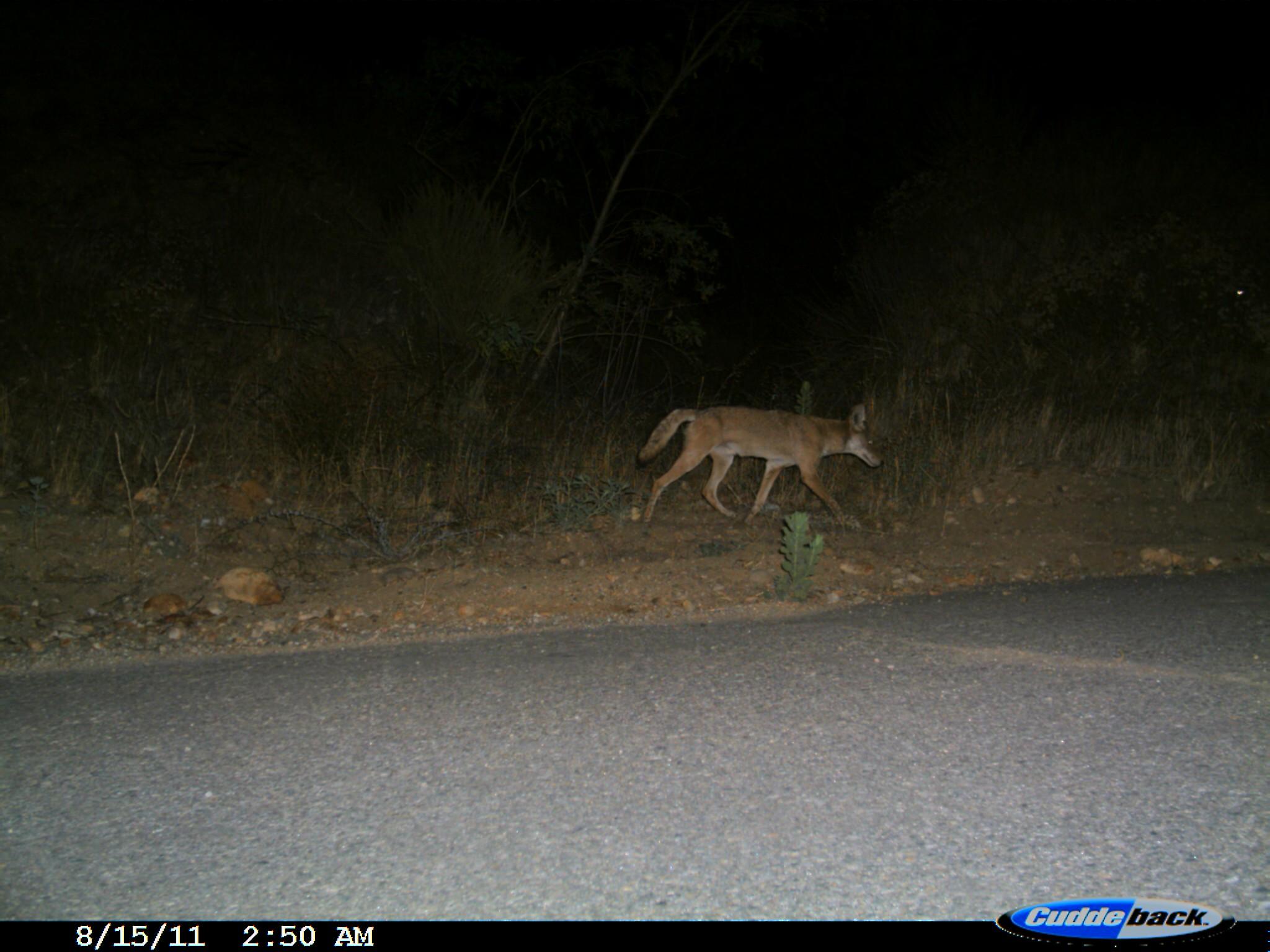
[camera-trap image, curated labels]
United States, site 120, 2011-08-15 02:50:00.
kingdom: Animalia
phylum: Chordata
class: Mammalia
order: Carnivora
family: Canidae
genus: Canis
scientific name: Canis latrans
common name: coyote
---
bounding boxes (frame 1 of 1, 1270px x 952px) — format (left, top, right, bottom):
coyote: (629, 391, 895, 541)